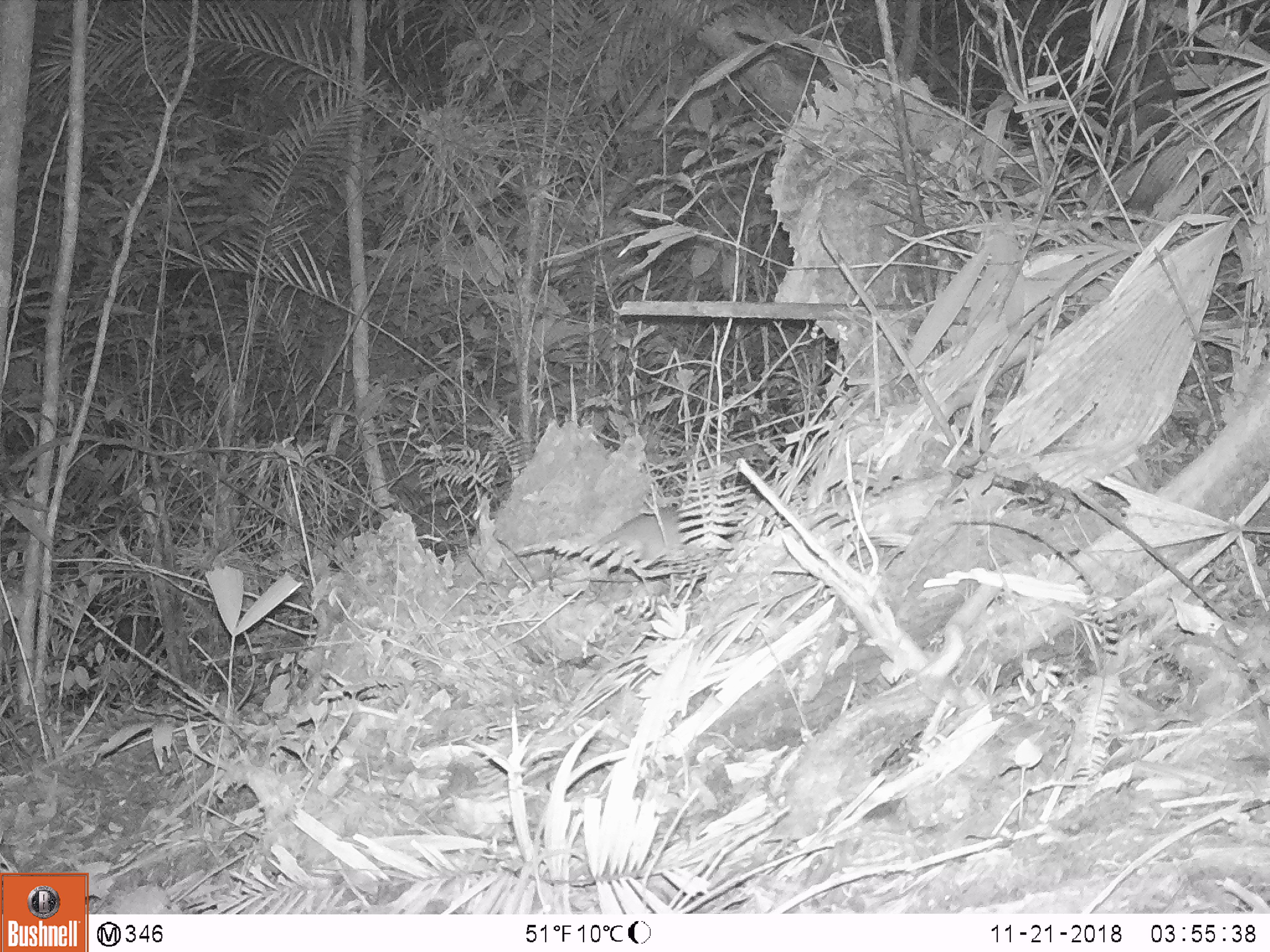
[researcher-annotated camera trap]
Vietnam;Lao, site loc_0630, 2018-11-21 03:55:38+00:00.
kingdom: Animalia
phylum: Chordata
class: Mammalia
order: Rodentia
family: Muridae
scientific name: Muridae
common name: old-world mice and rats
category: unidentified murid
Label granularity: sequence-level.